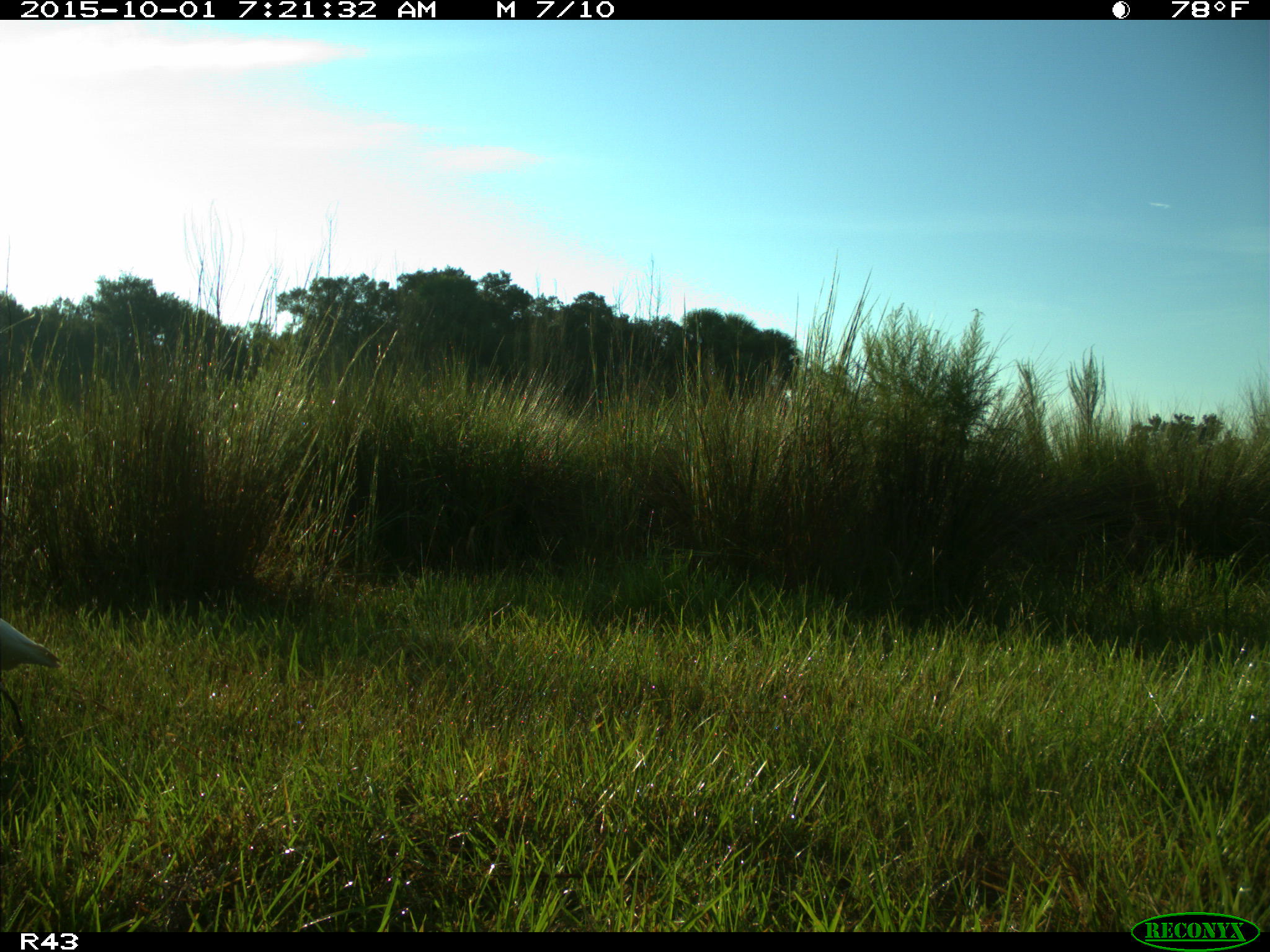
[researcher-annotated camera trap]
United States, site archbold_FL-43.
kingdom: Animalia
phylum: Chordata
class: Aves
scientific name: Aves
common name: birds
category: unidentified bird